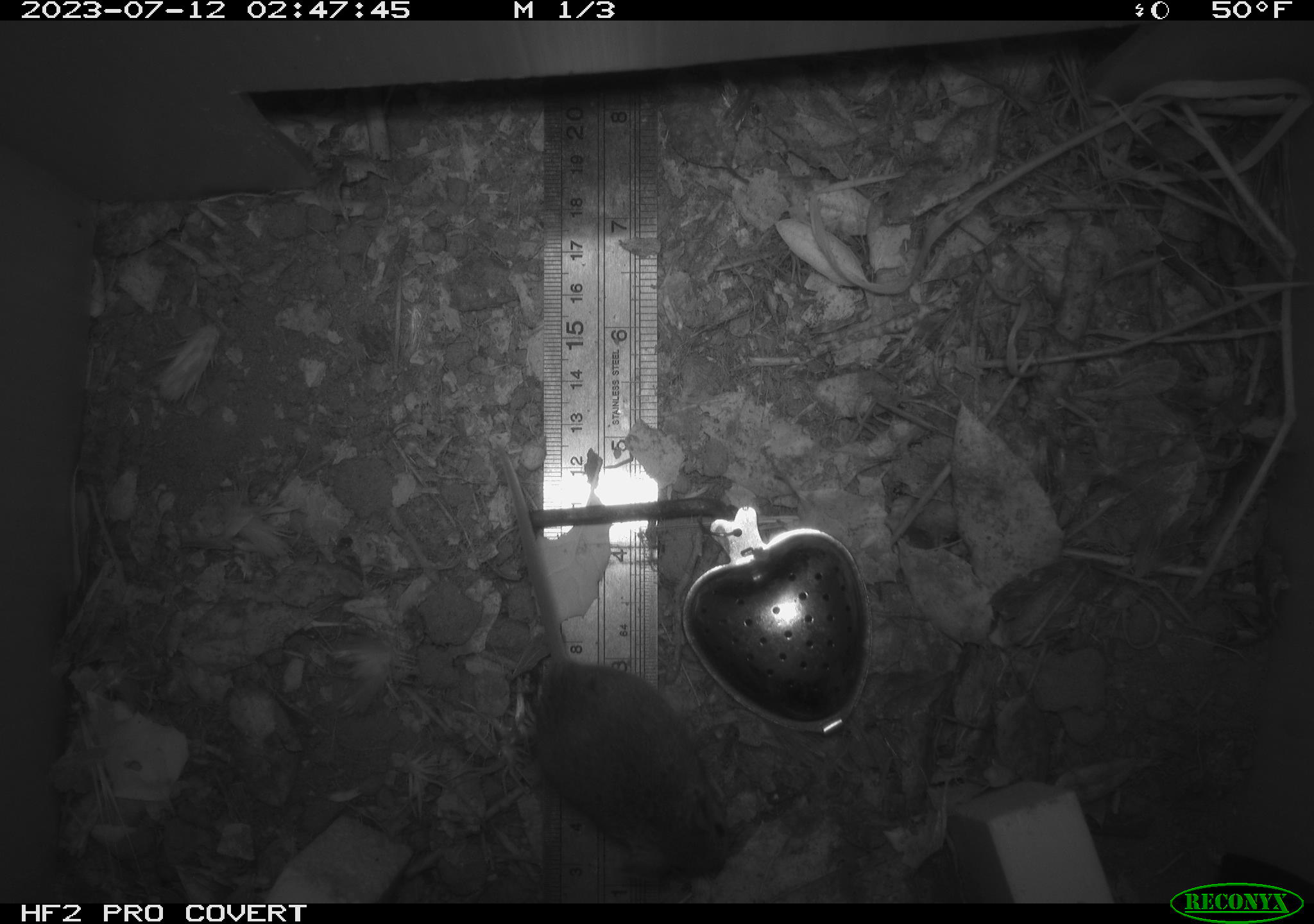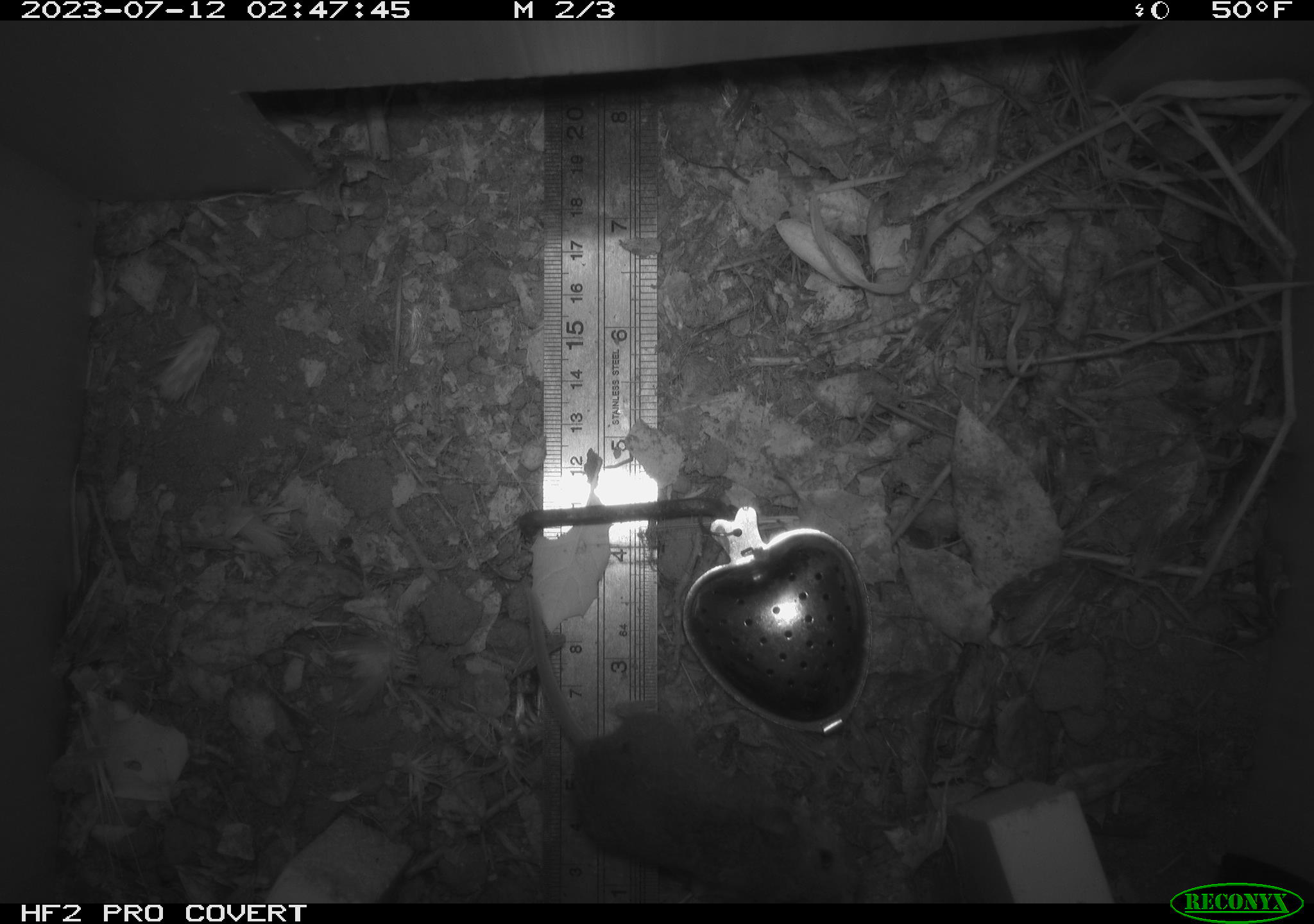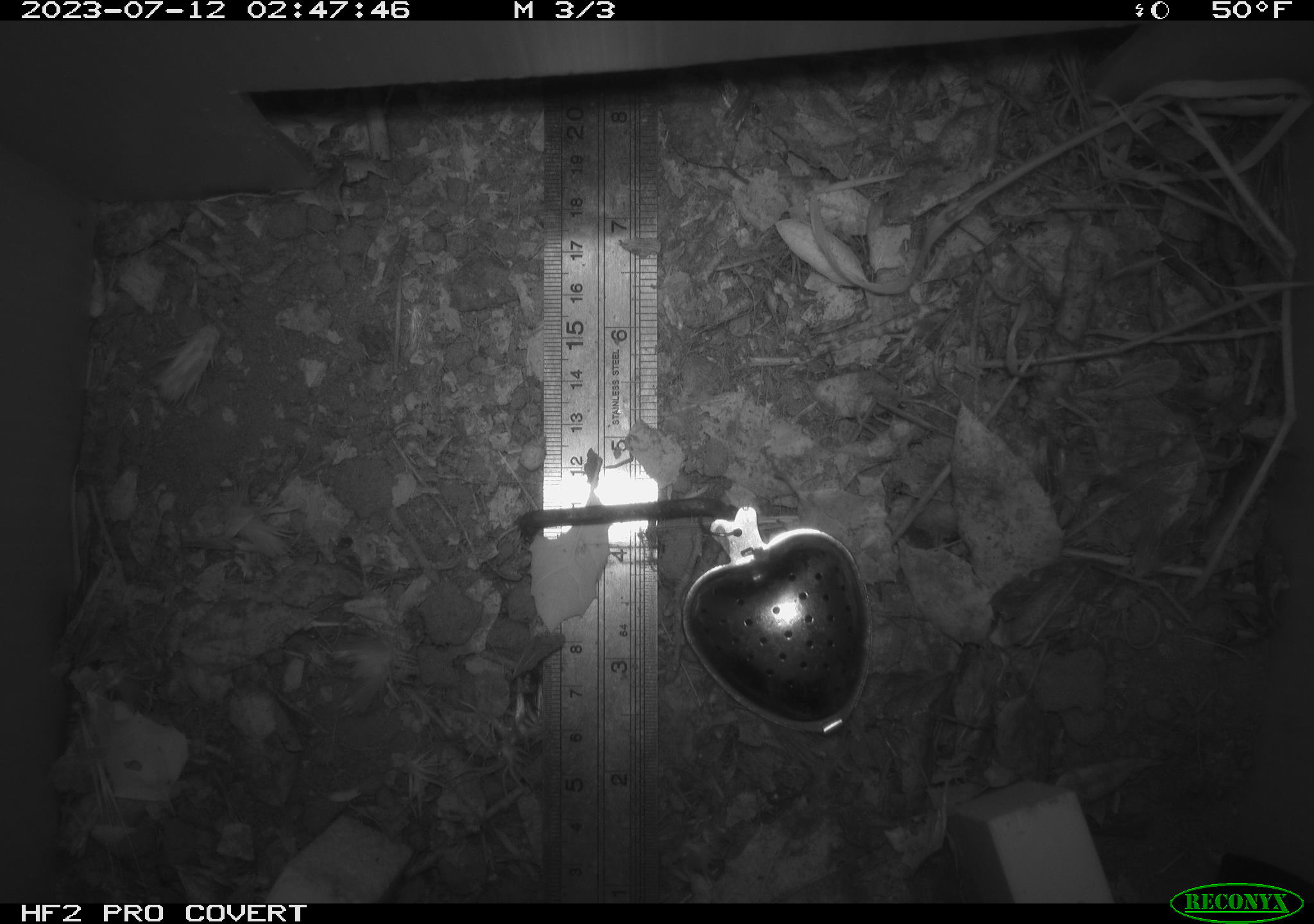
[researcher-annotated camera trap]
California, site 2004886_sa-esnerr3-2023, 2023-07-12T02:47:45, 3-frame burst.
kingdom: Animalia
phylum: Chordata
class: Mammalia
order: Rodentia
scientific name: Rodentia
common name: mouse species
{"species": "mouse species (Rodentia)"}